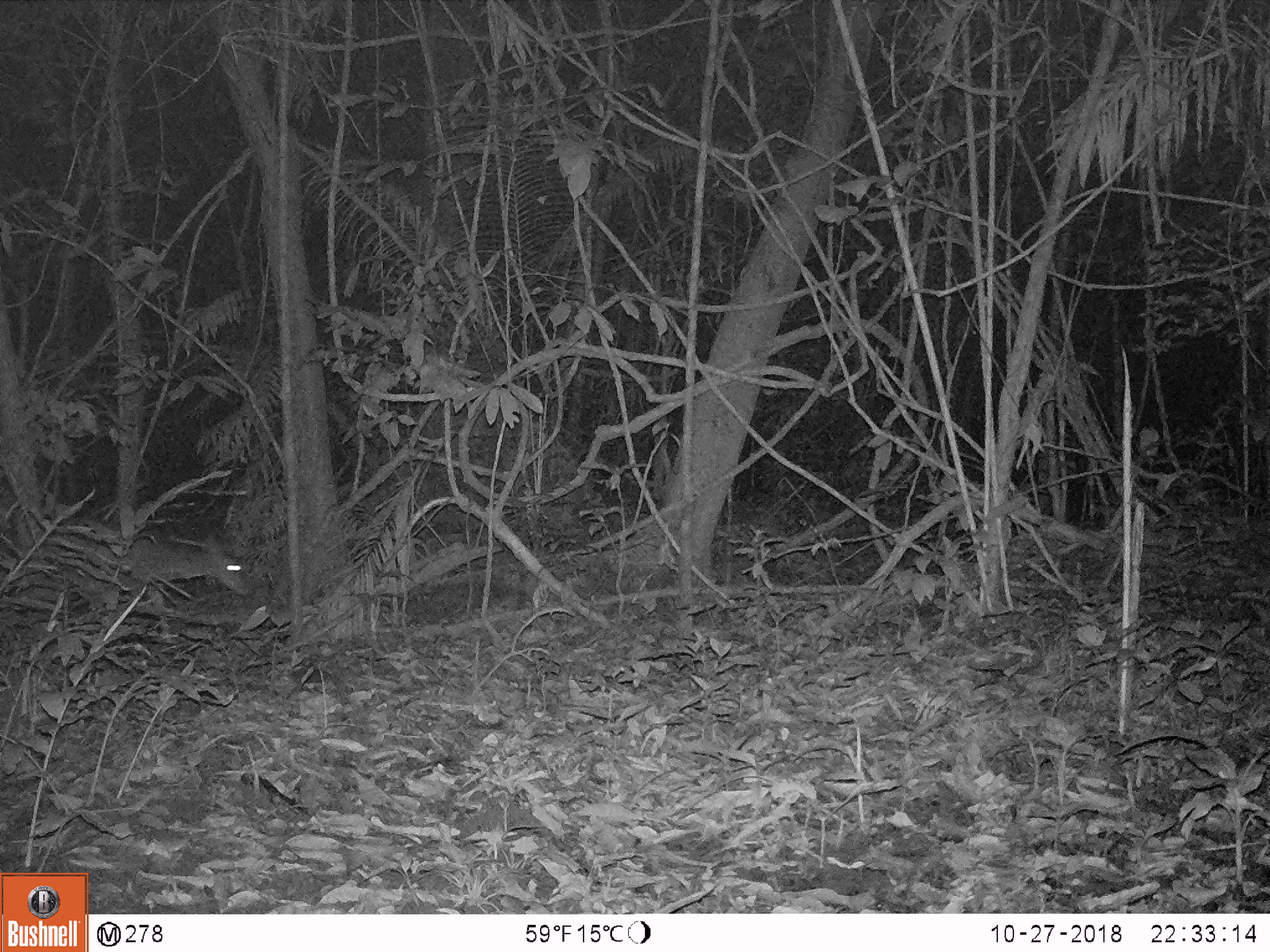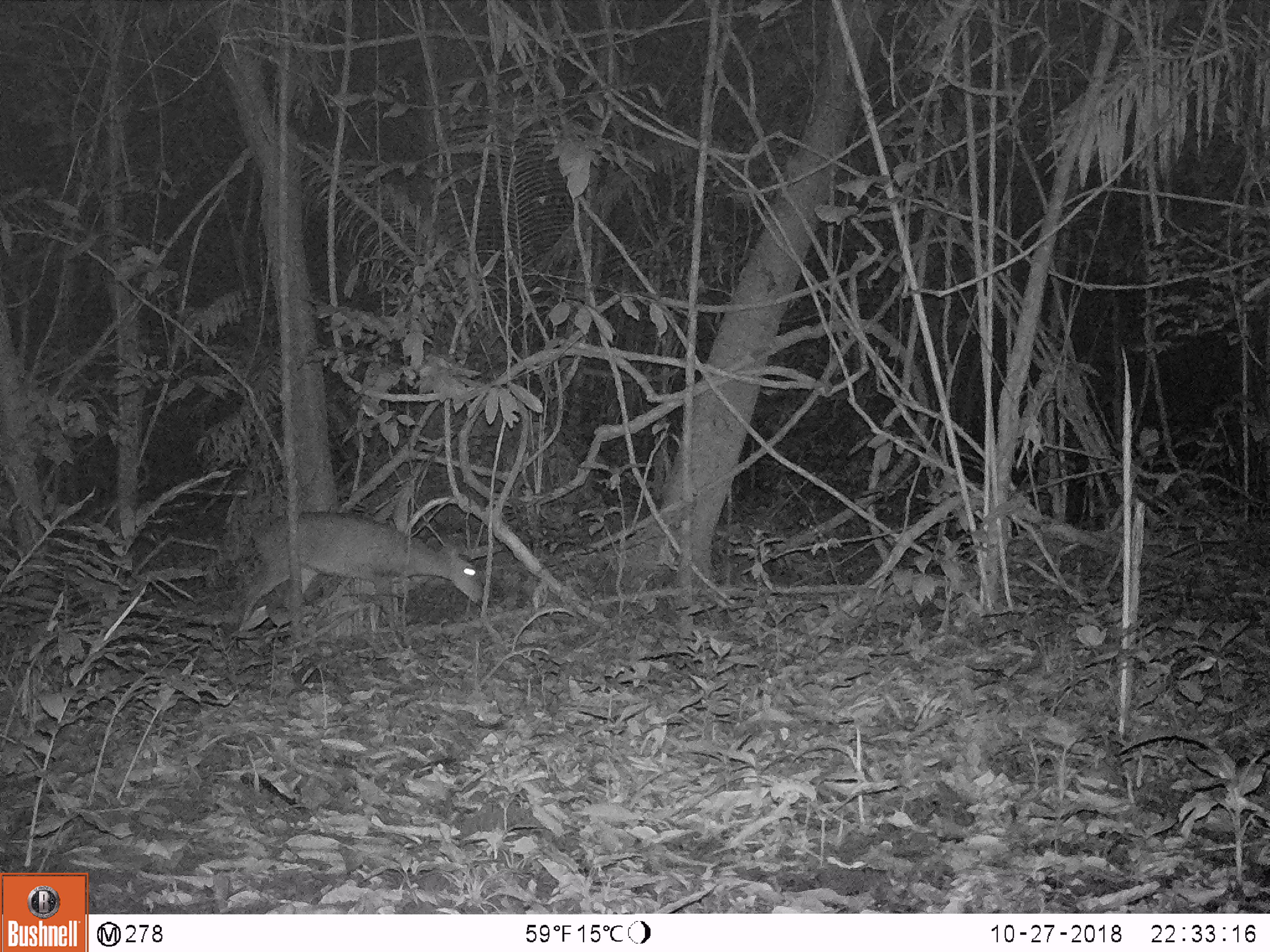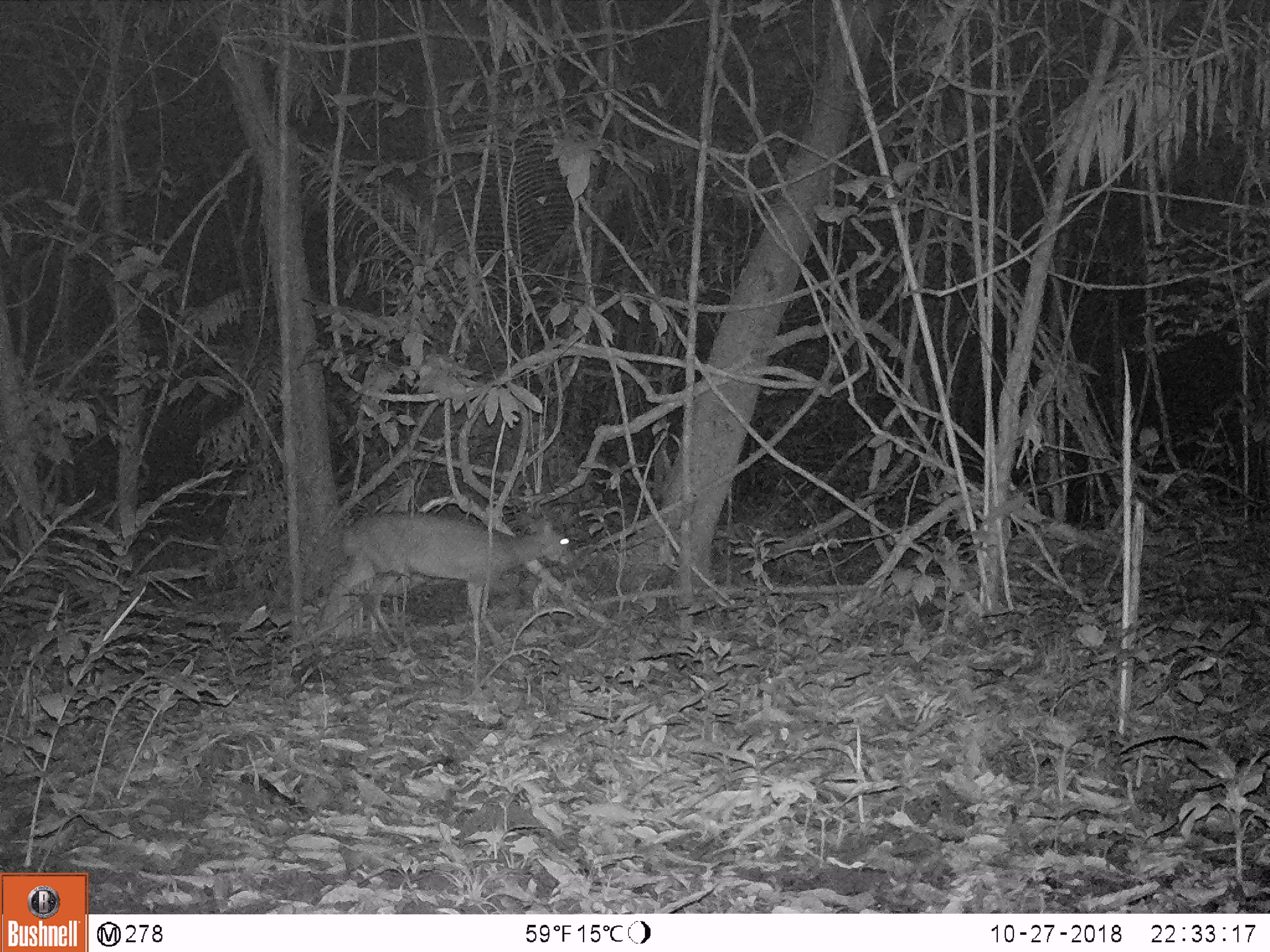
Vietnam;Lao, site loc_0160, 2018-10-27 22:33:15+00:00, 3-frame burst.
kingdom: Animalia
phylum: Chordata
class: Mammalia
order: Artiodactyla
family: Cervidae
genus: Muntiacus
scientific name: Muntiacus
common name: muntjacs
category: unidentified muntjac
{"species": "unidentified muntjac (muntjacs) (Muntiacus)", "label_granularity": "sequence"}